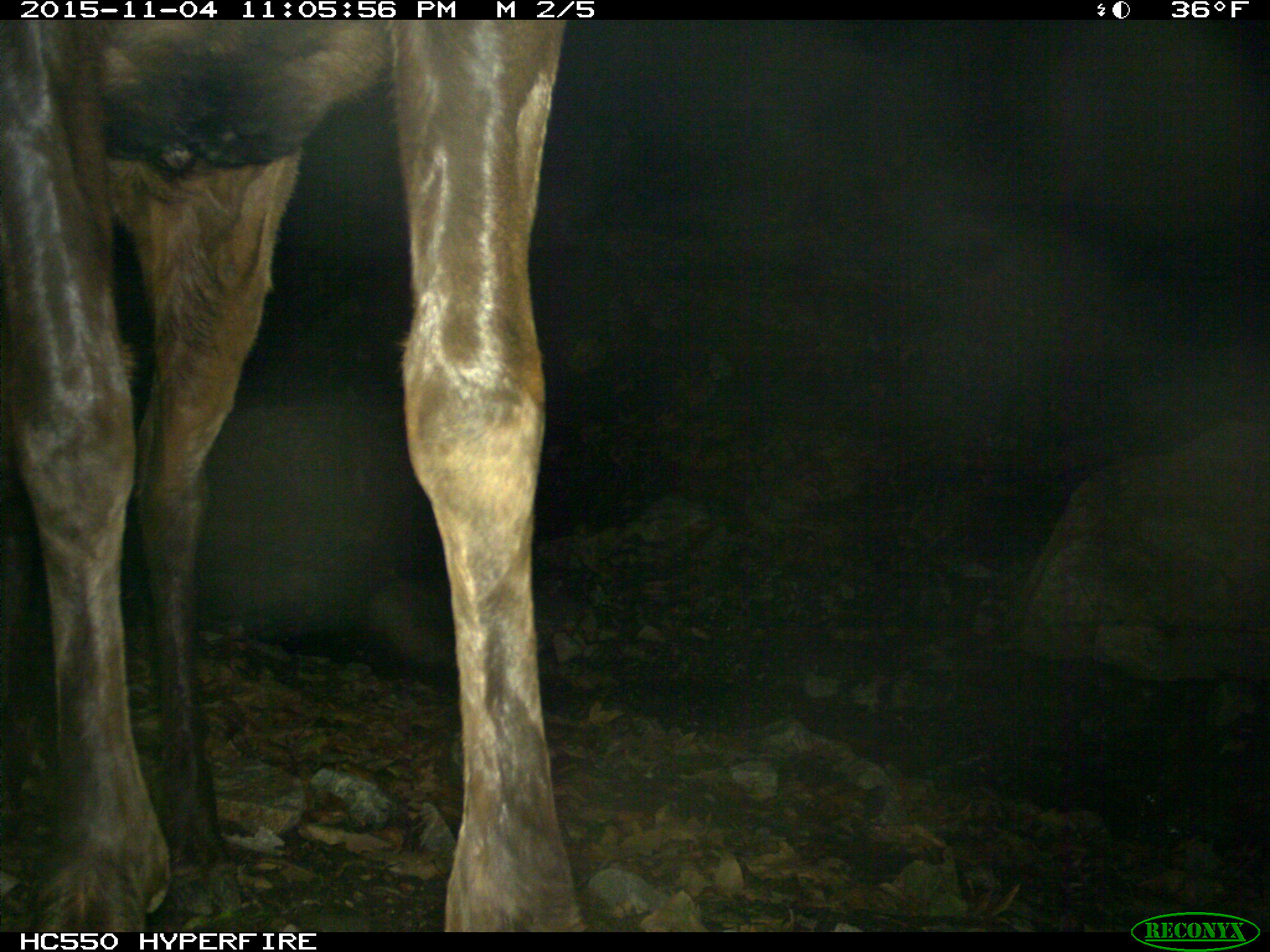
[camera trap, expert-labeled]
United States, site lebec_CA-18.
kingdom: Animalia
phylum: Chordata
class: Mammalia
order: Artiodactyla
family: Cervidae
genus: Cervus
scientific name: Cervus canadensis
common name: elk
Cervus canadensis (elk).